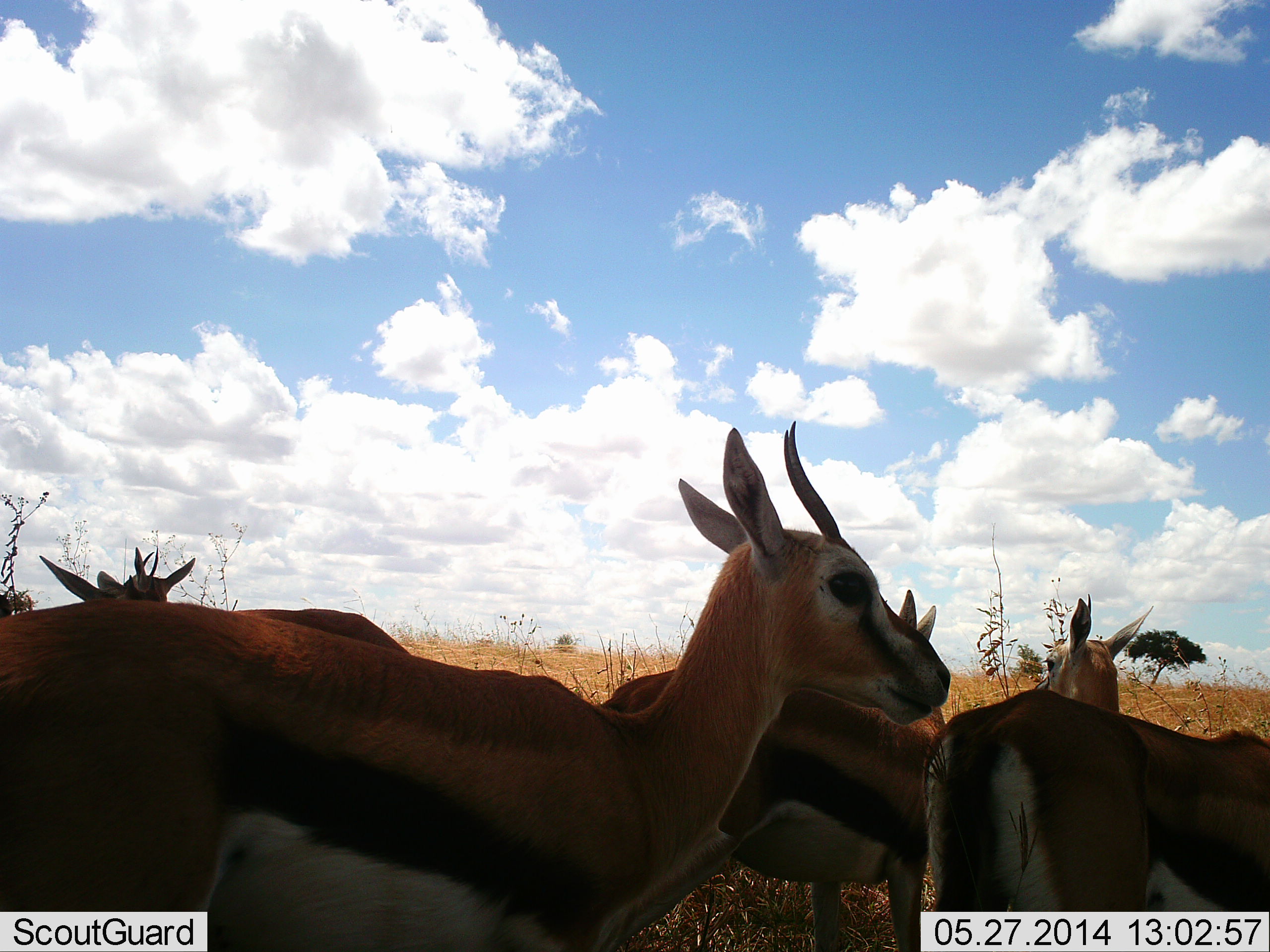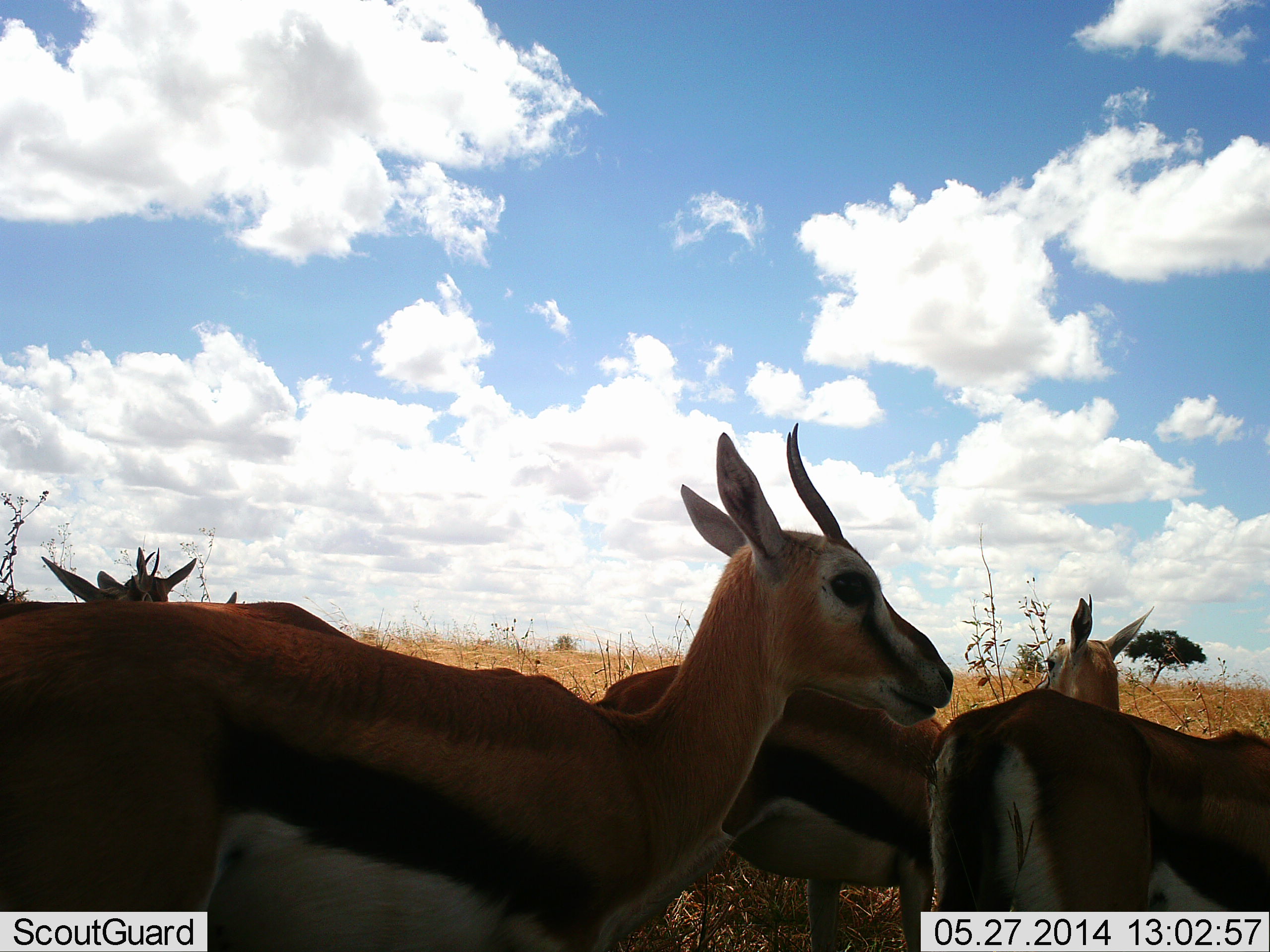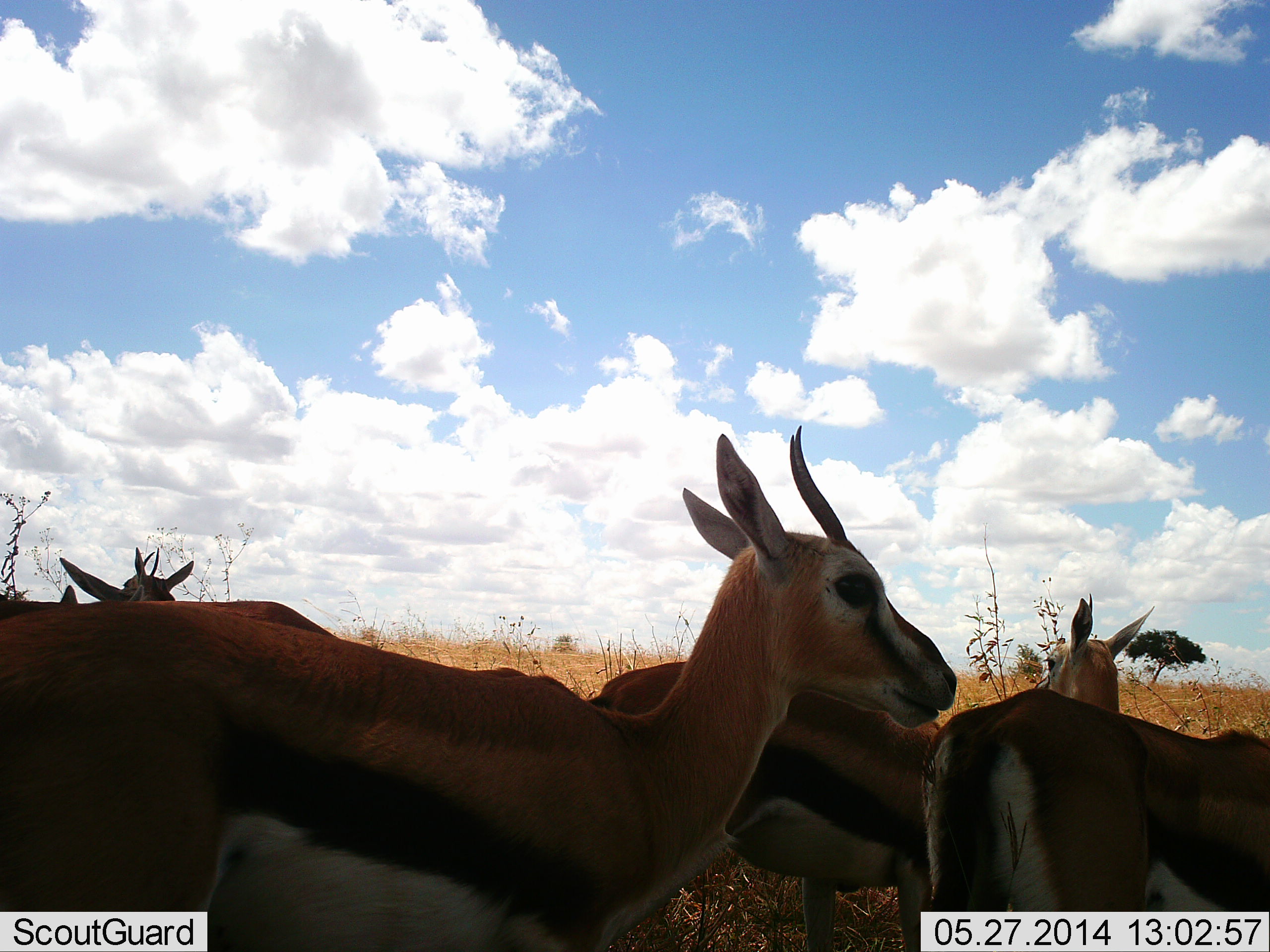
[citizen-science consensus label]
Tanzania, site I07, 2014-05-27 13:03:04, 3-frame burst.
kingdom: Animalia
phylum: Chordata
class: Mammalia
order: Artiodactyla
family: Bovidae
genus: Eudorcas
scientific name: Eudorcas thomsonii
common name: thomson's gazelle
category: gazellethomsons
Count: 5.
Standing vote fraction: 100%.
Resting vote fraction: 0%.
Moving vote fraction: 10%.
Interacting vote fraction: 0%.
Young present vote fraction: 0%.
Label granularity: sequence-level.